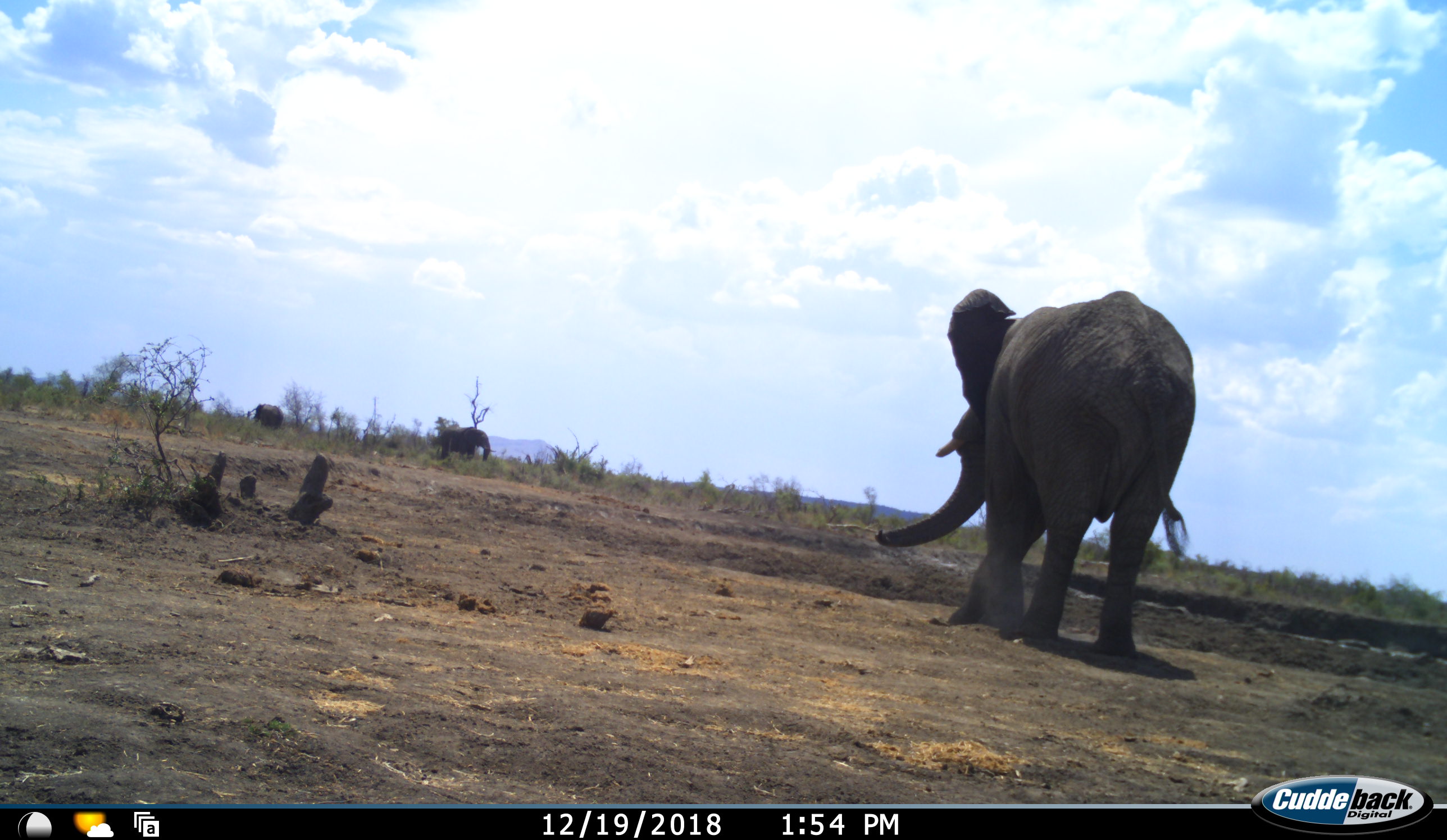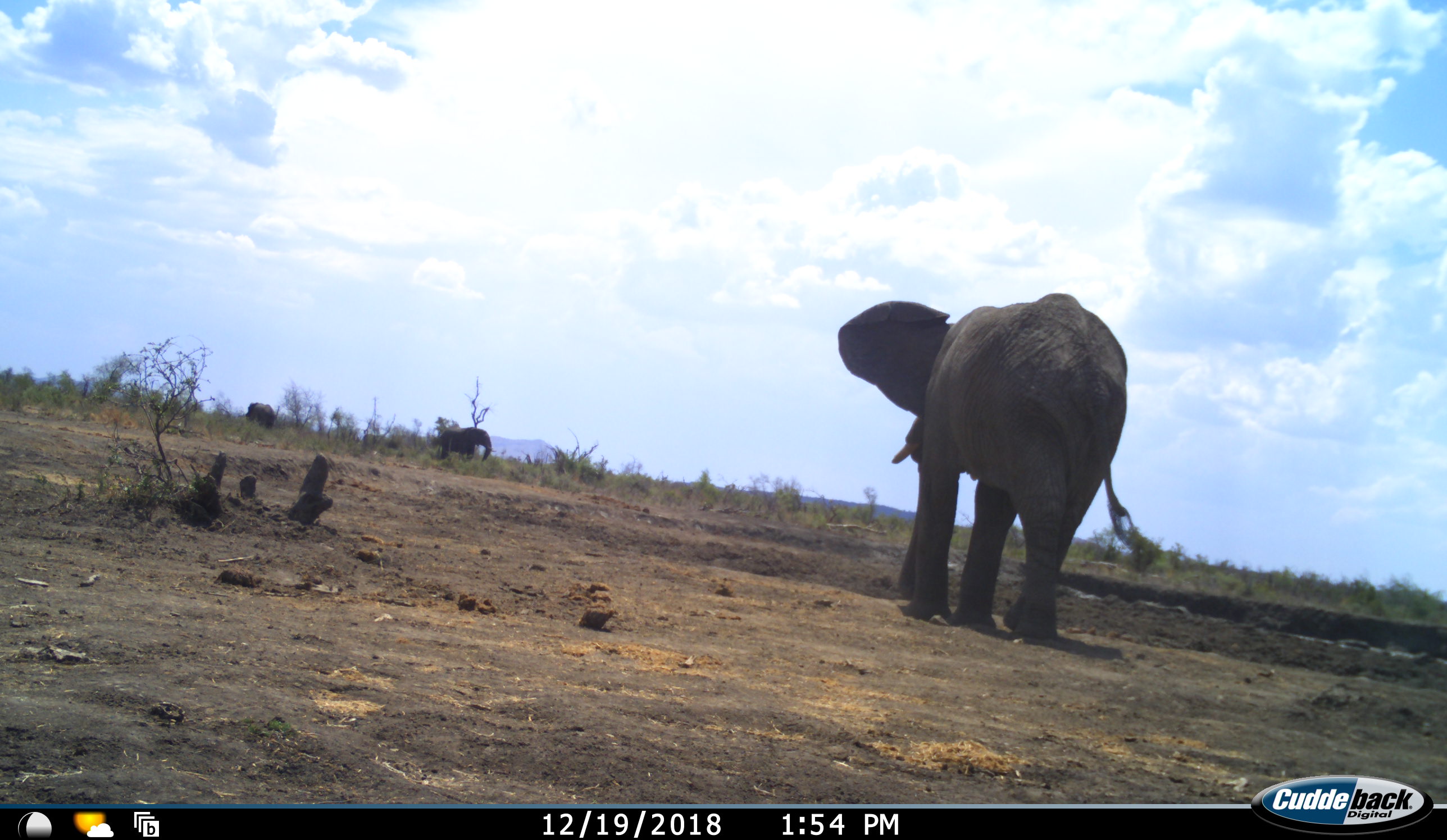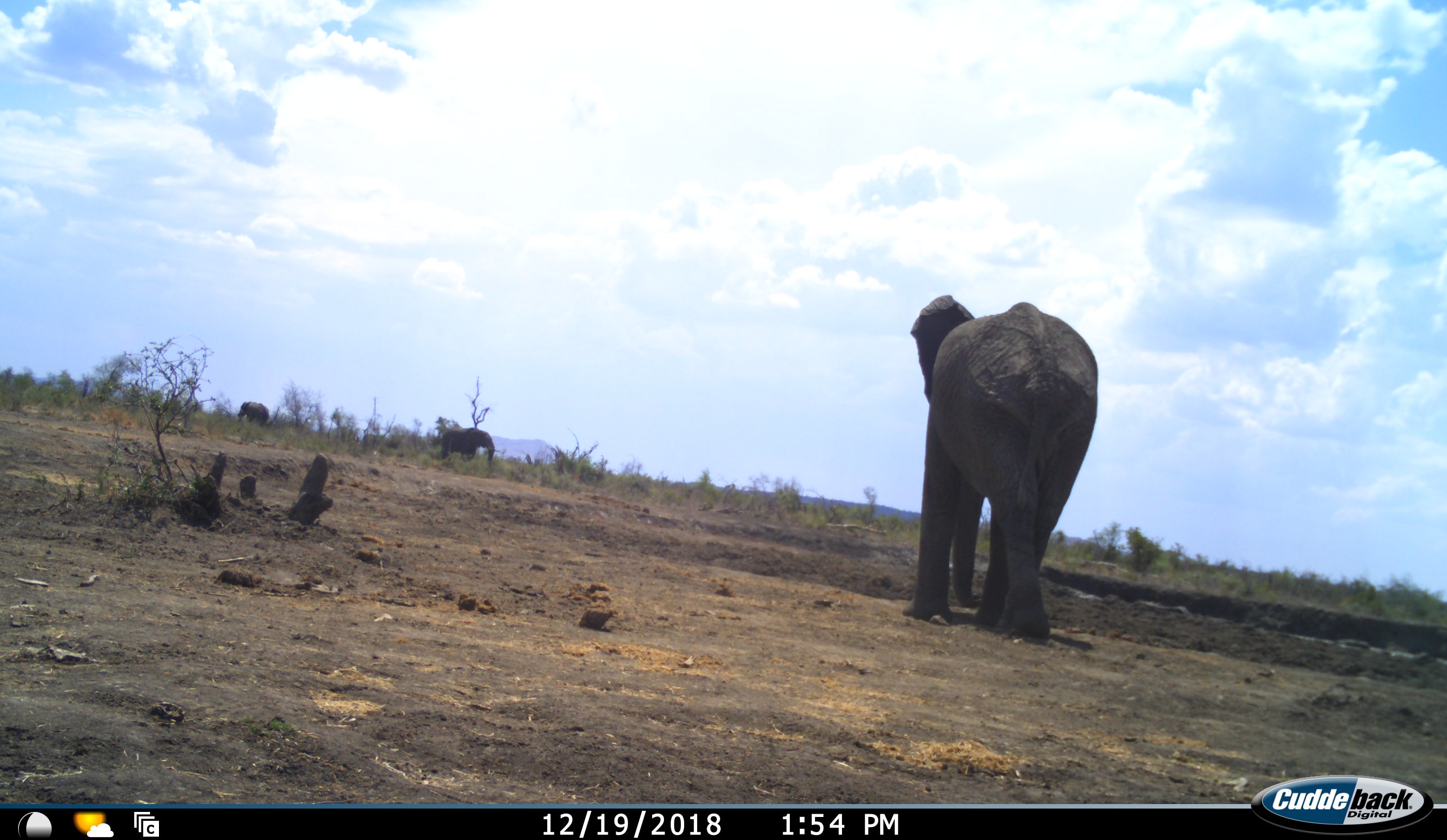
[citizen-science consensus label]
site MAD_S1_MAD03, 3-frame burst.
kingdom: Animalia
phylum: Chordata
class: Mammalia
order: Proboscidea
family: Elephantidae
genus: Loxodonta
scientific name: Loxodonta africana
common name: african bush elephant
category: elephant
Elephant (african bush elephant) (Loxodonta africana), count 3. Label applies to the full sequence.